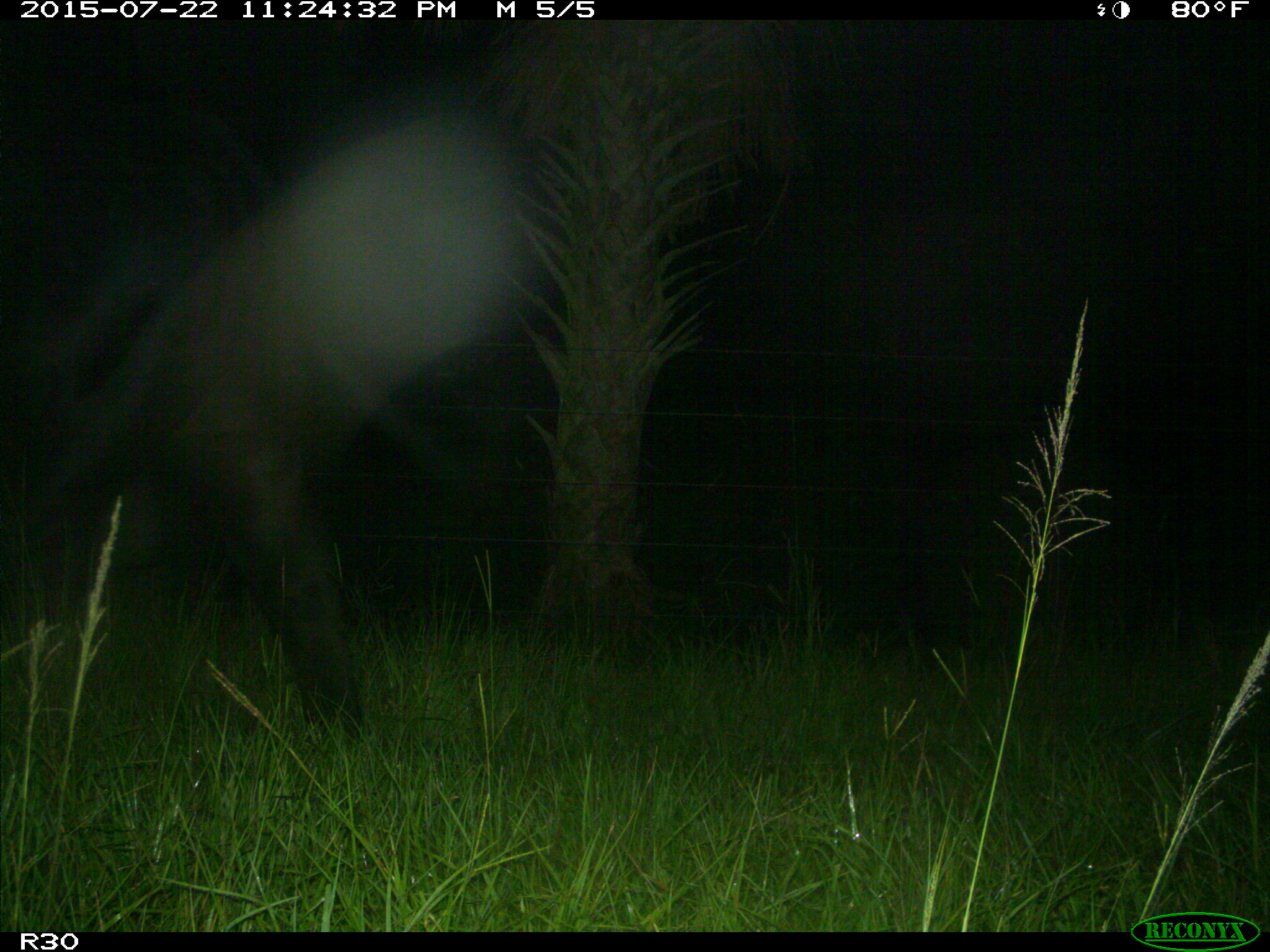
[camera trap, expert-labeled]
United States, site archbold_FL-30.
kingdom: Animalia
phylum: Chordata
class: Mammalia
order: Artiodactyla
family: Bovidae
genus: Bos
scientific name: Bos taurus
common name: domestic cow